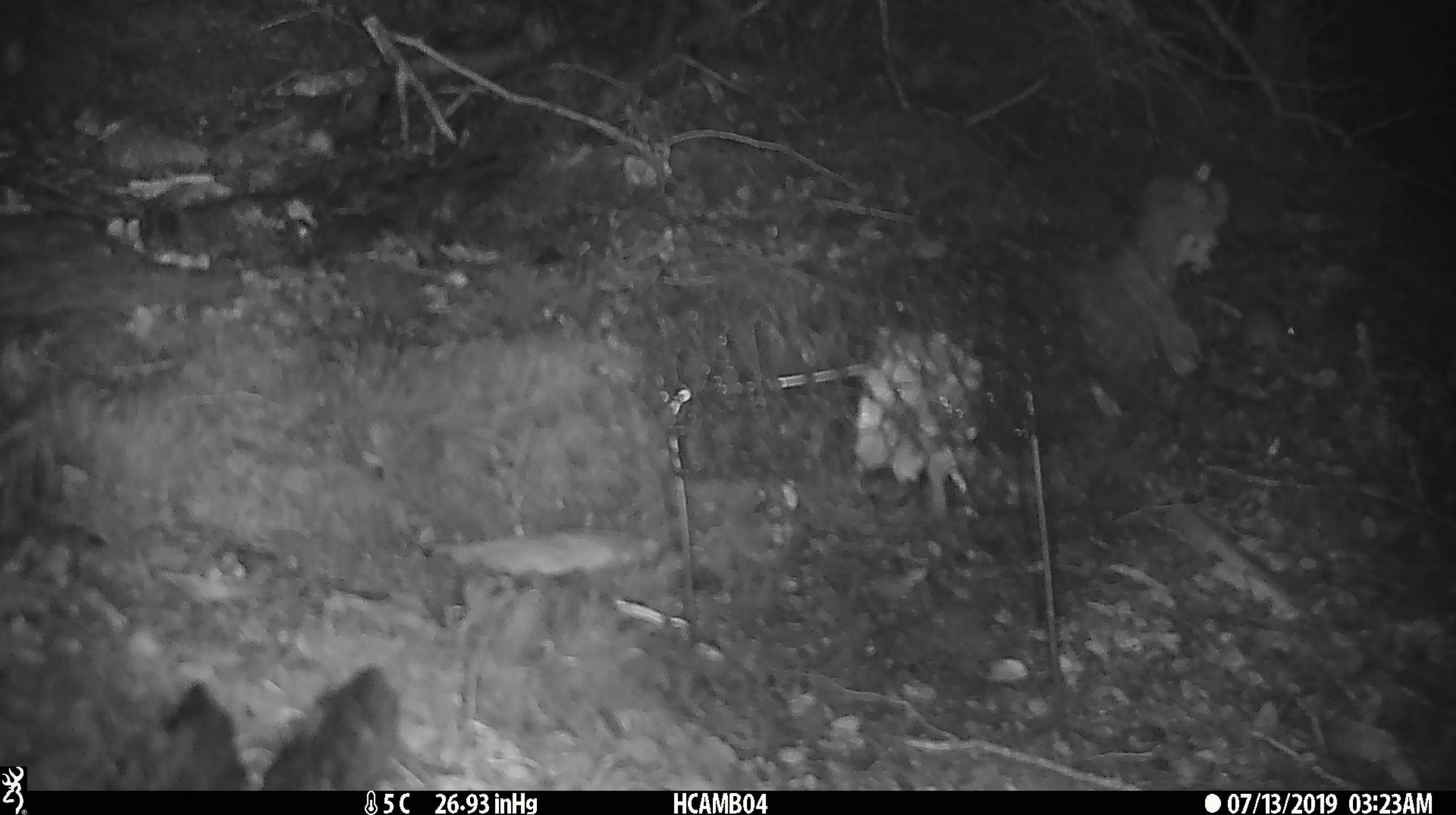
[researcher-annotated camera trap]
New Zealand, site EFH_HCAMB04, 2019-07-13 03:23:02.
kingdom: Animalia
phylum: Chordata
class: Mammalia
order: Rodentia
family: Muridae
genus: Mus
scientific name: Mus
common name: mouse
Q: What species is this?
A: Mouse (Mus).